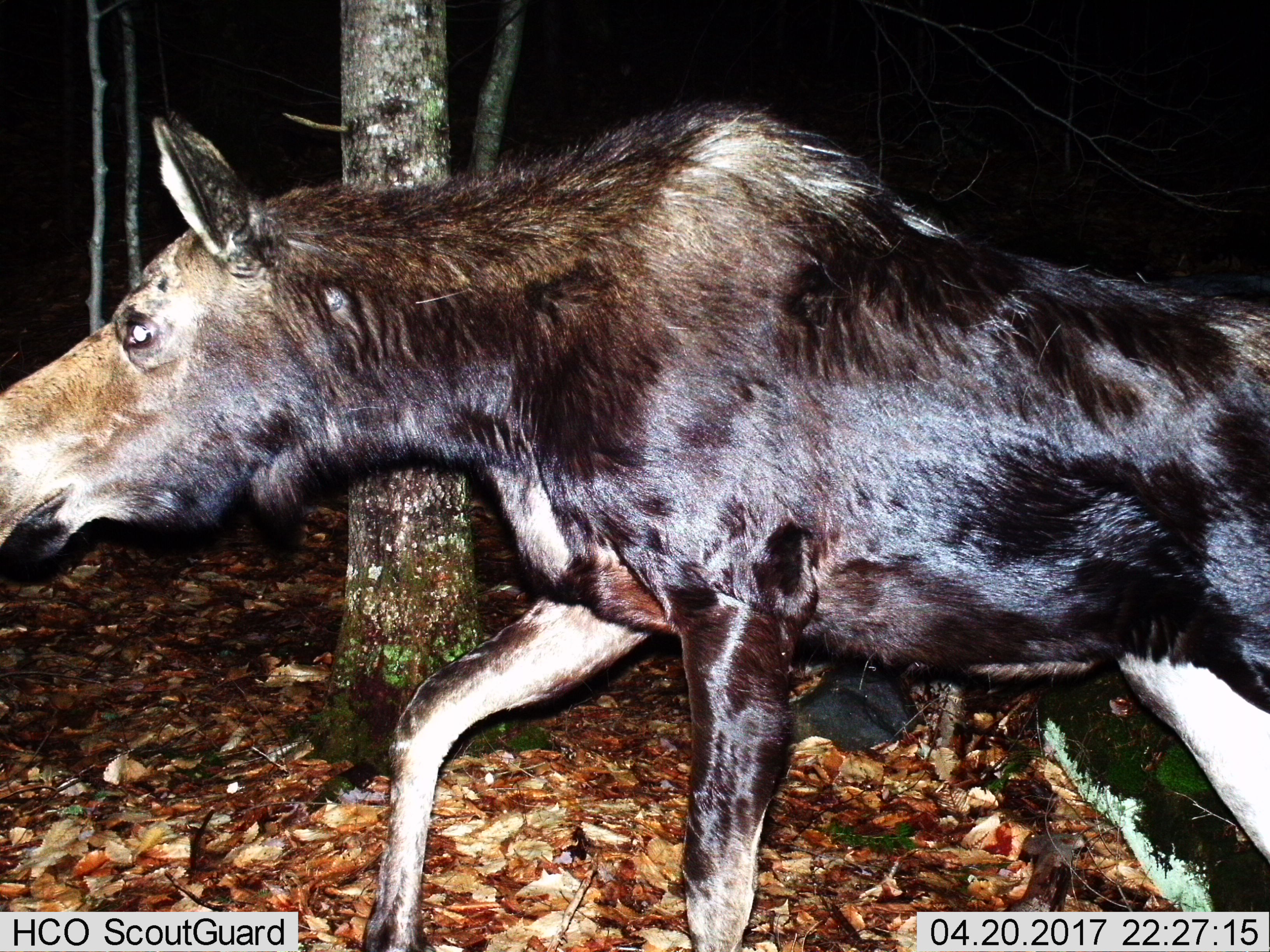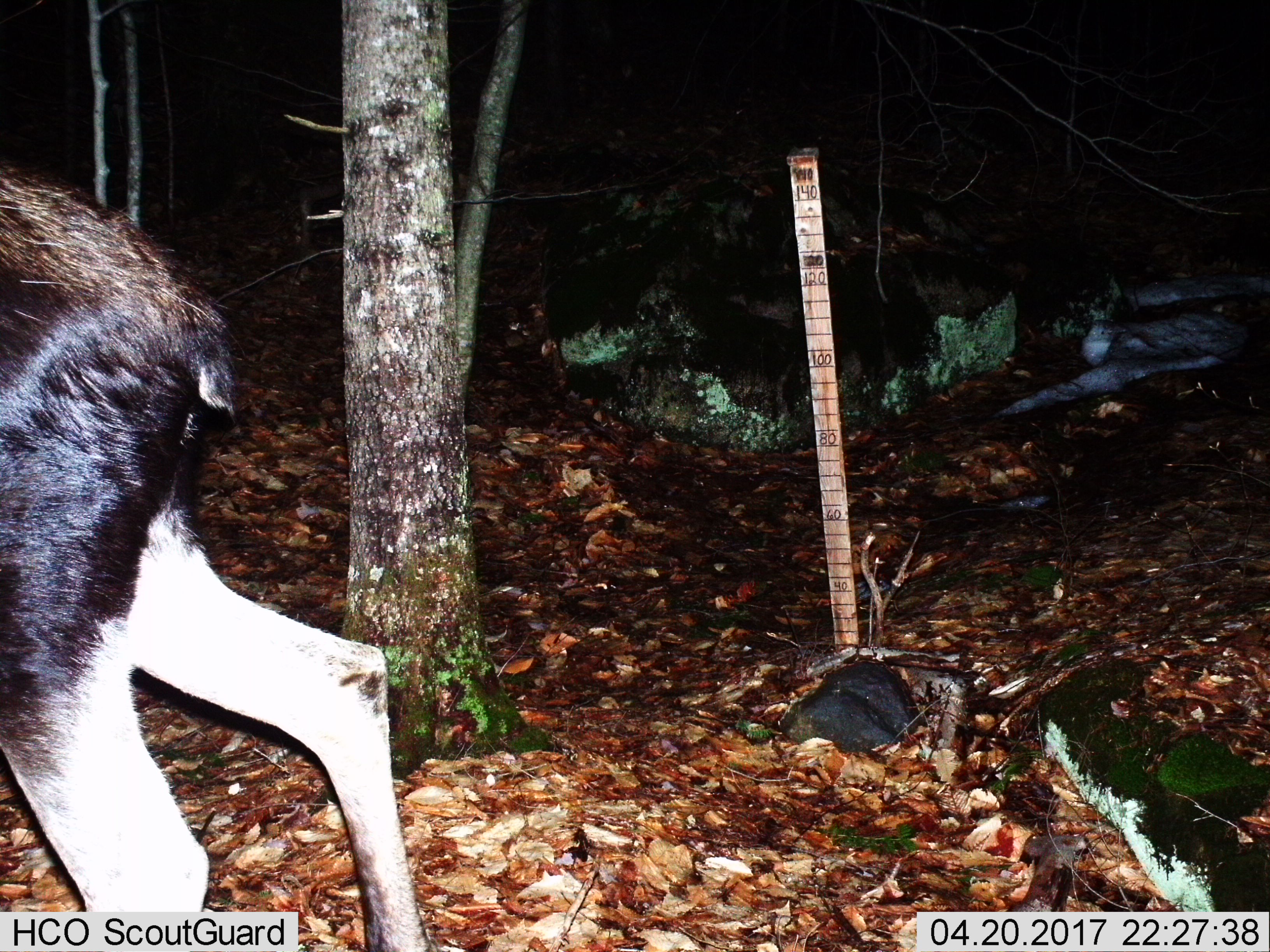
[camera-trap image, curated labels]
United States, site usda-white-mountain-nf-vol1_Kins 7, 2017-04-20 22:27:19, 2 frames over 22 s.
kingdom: Animalia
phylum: Chordata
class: Mammalia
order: Artiodactyla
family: Cervidae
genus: Alces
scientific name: Alces alces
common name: moose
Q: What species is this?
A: Moose (Alces alces).